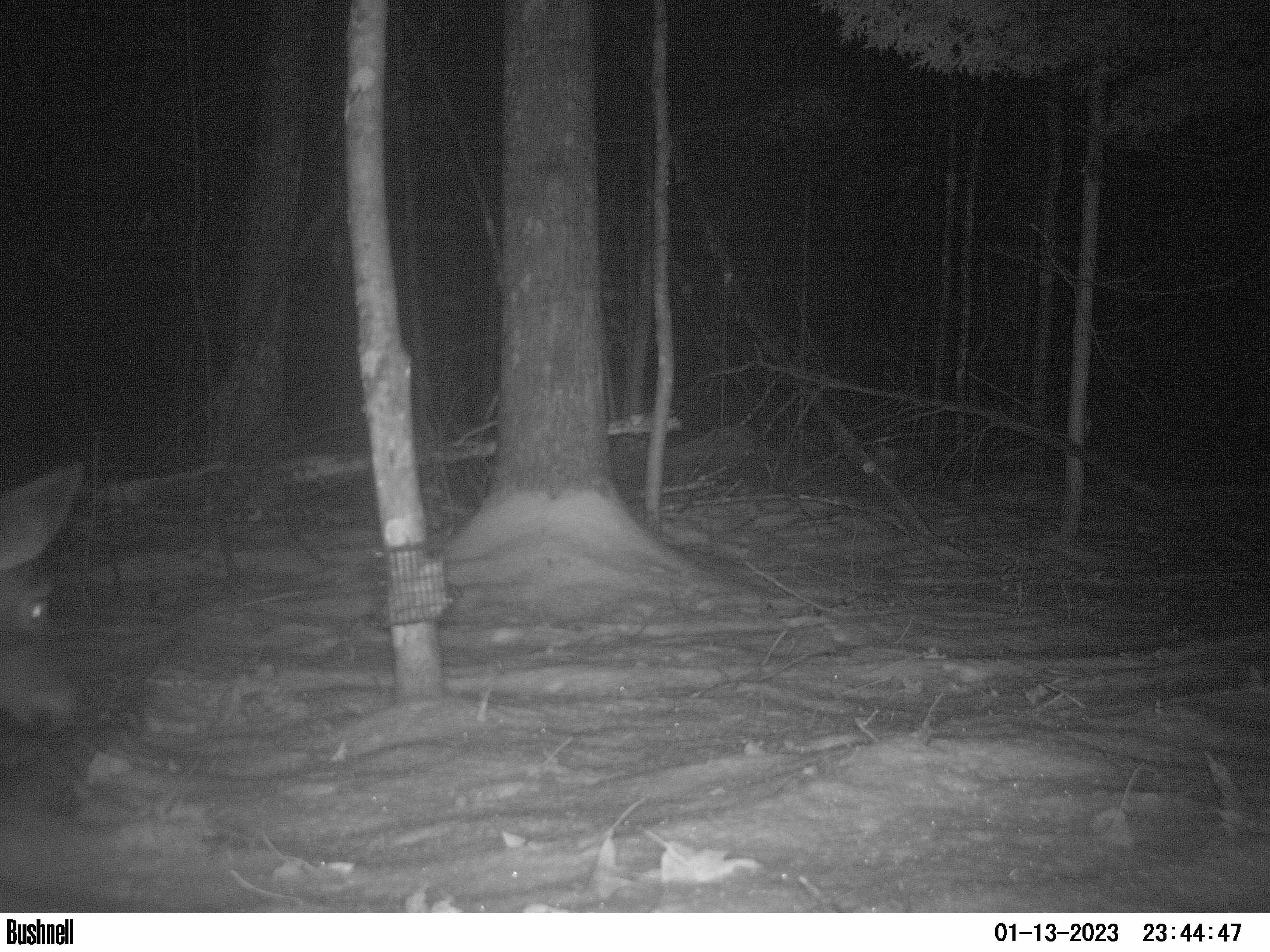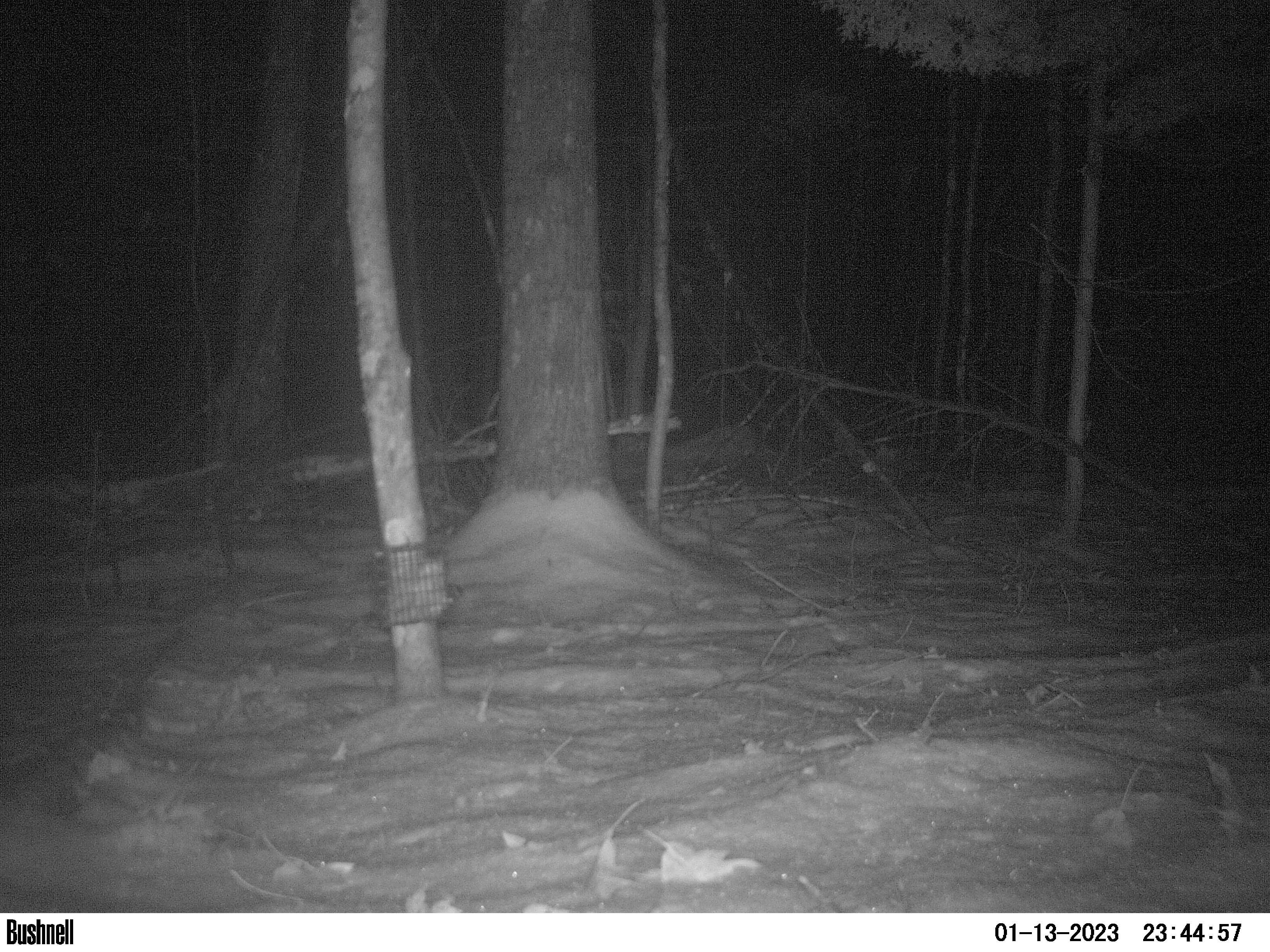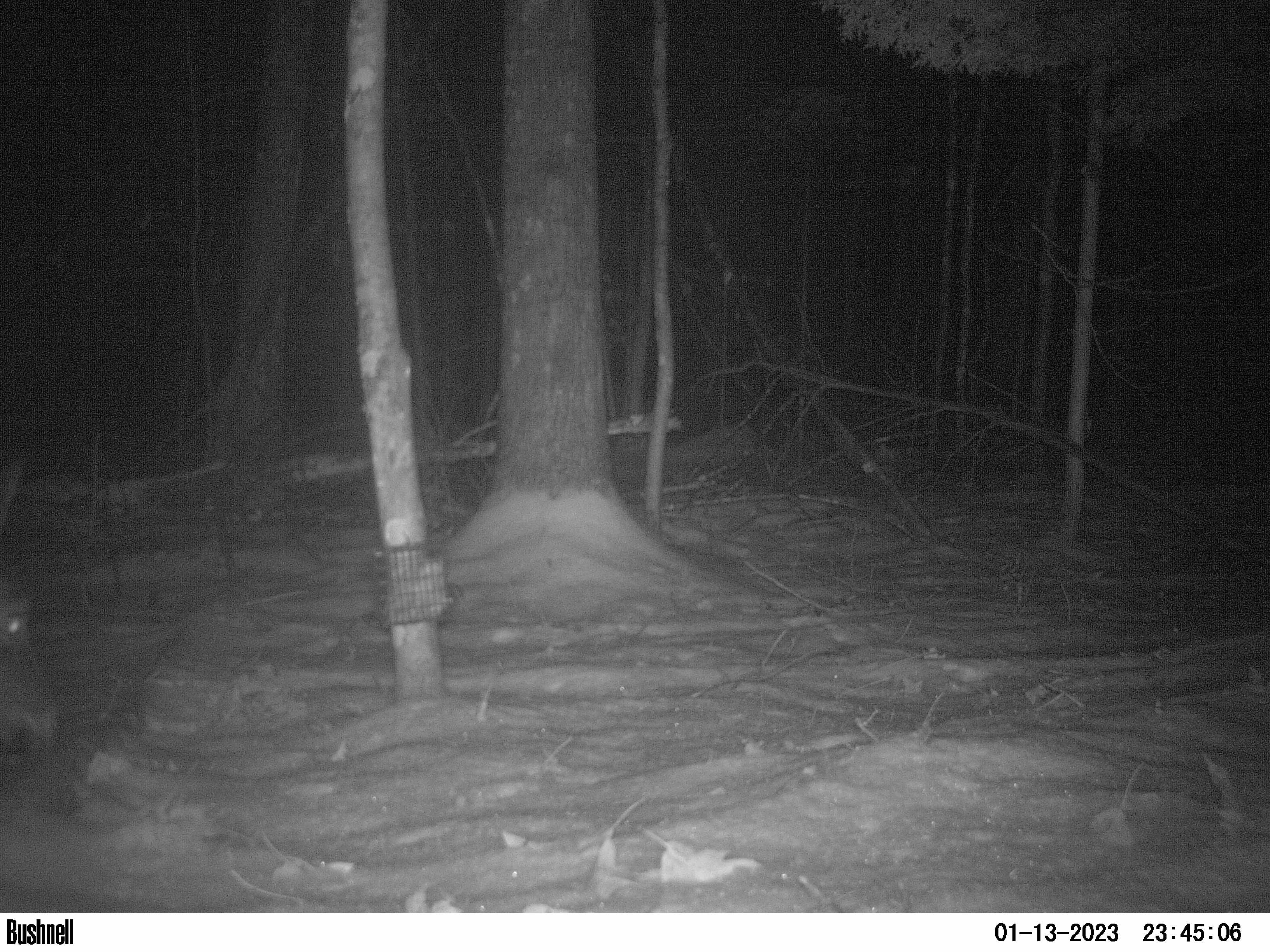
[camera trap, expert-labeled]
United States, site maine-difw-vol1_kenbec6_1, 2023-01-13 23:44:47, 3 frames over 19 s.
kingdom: Animalia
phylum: Chordata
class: Mammalia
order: Artiodactyla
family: Cervidae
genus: Odocoileus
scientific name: Odocoileus virginianus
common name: white-tailed deer